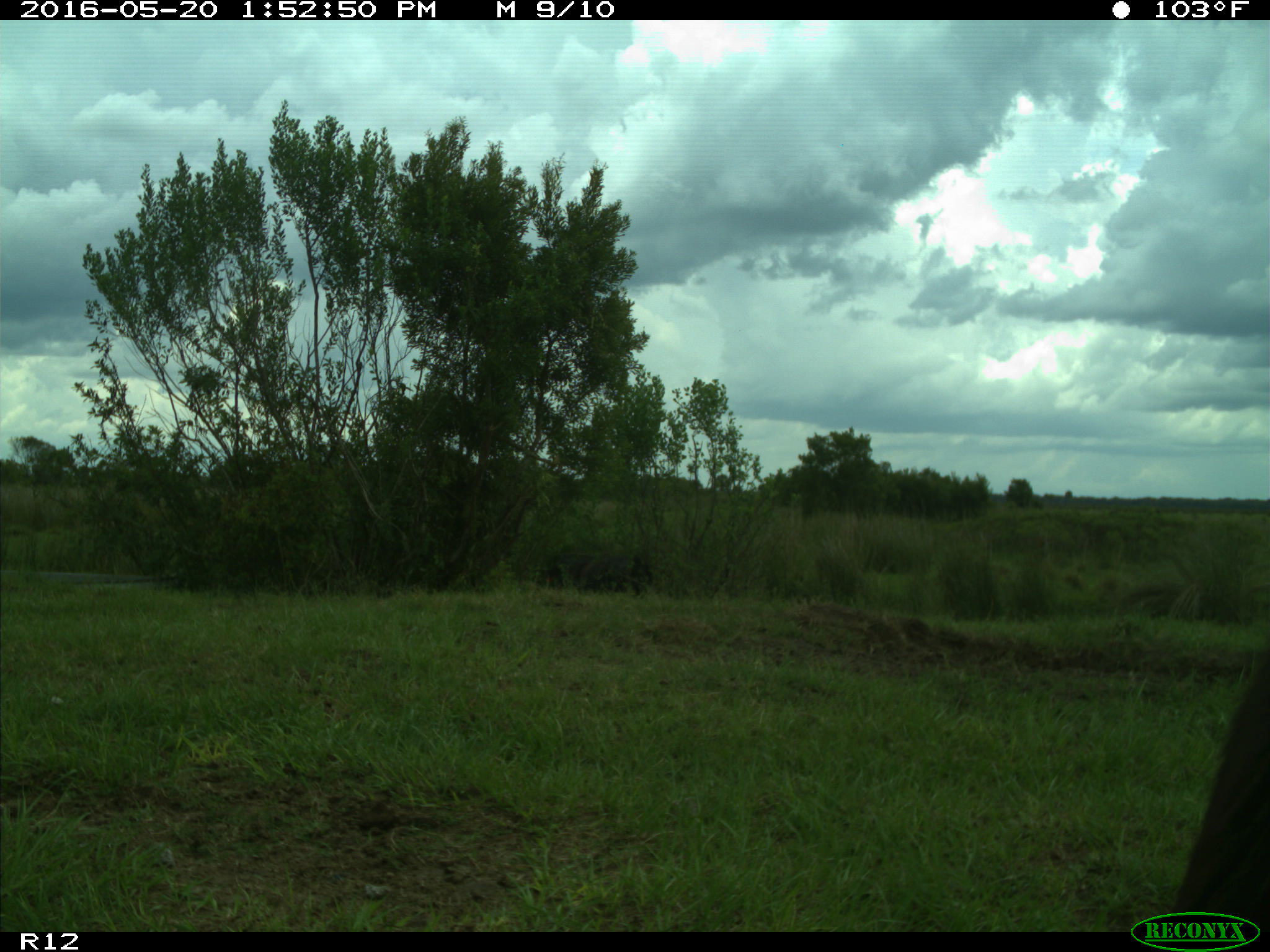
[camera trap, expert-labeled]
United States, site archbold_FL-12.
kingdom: Animalia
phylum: Chordata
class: Mammalia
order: Artiodactyla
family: Bovidae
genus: Bos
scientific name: Bos taurus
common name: domestic cow